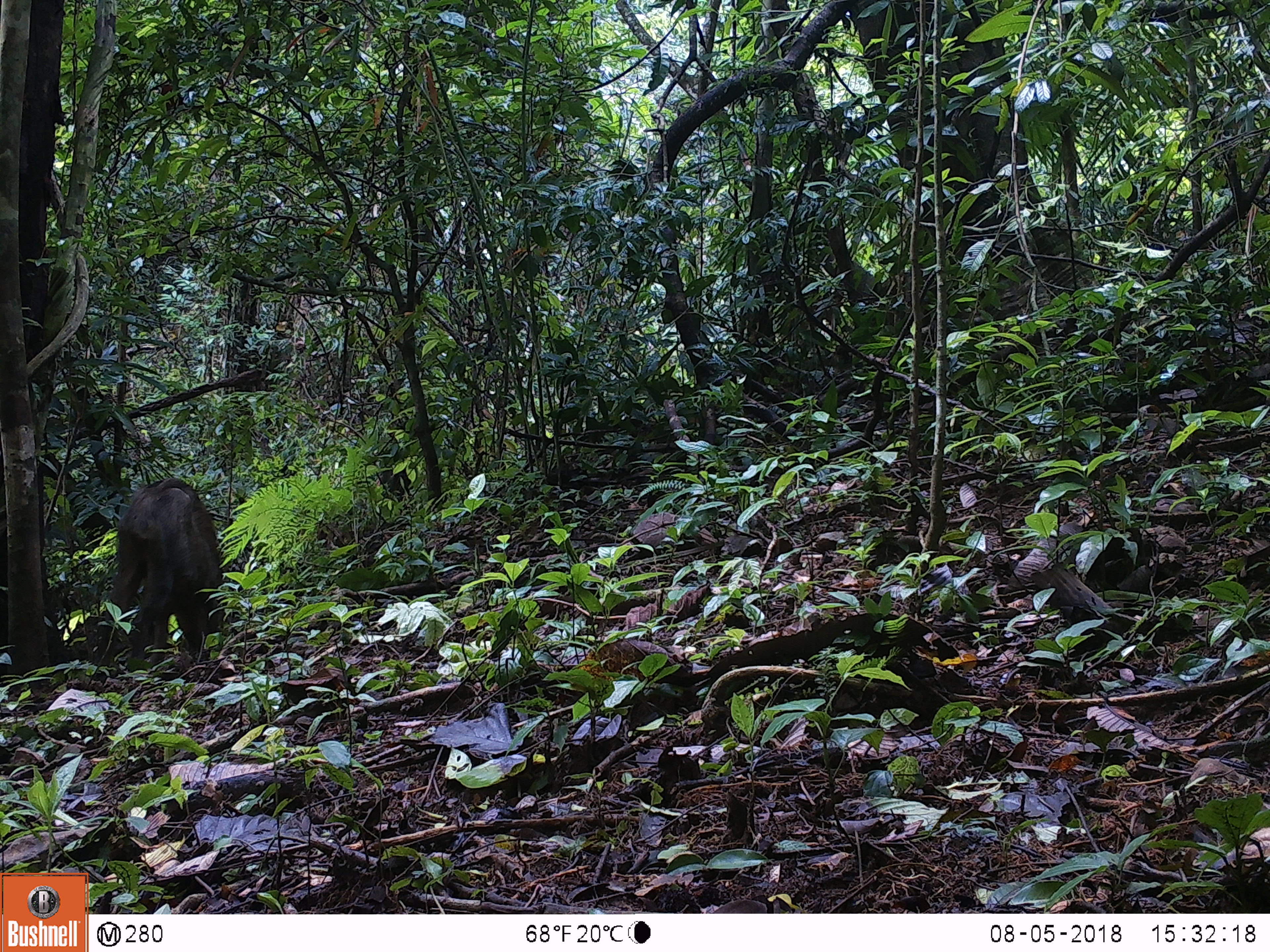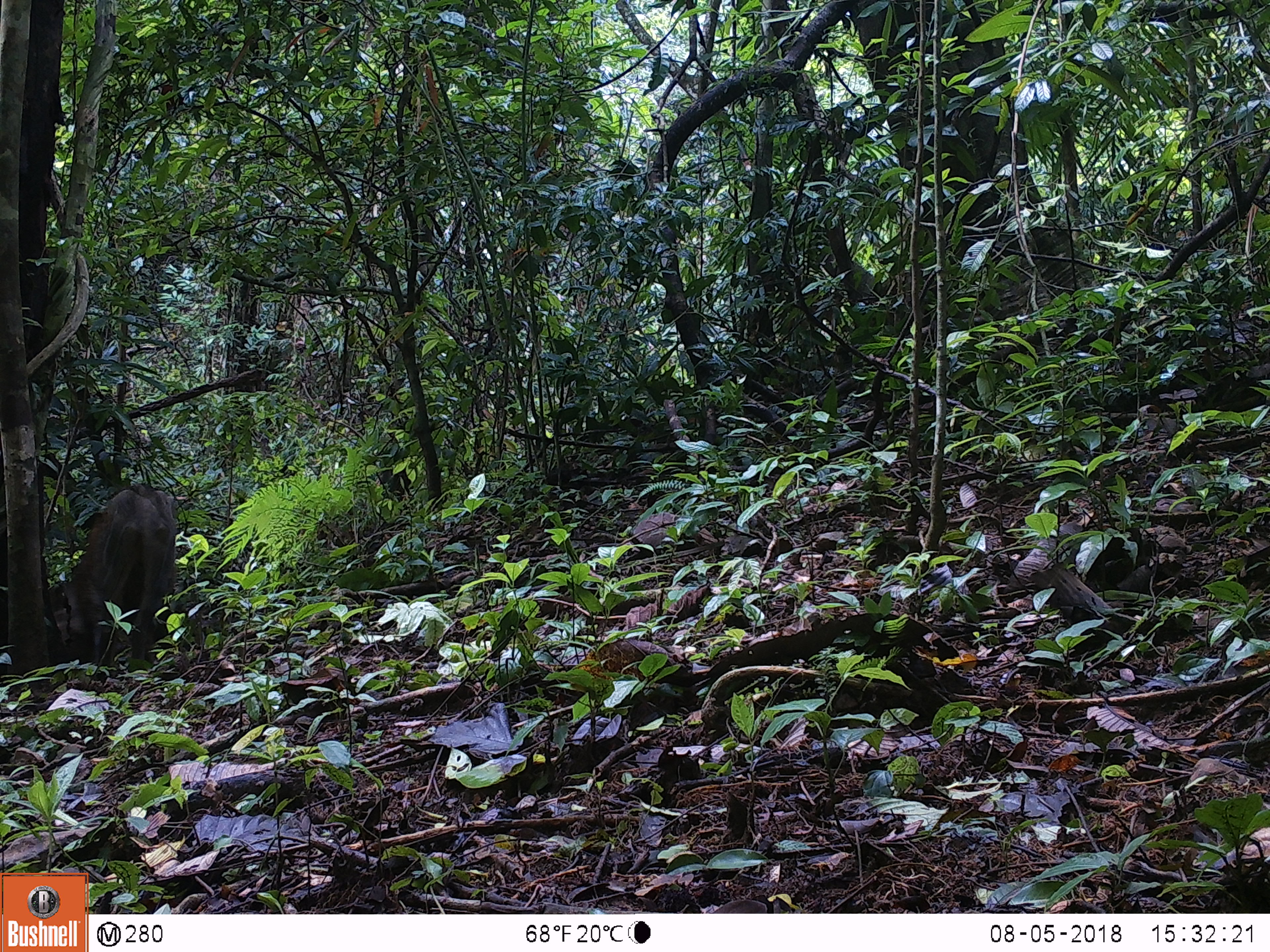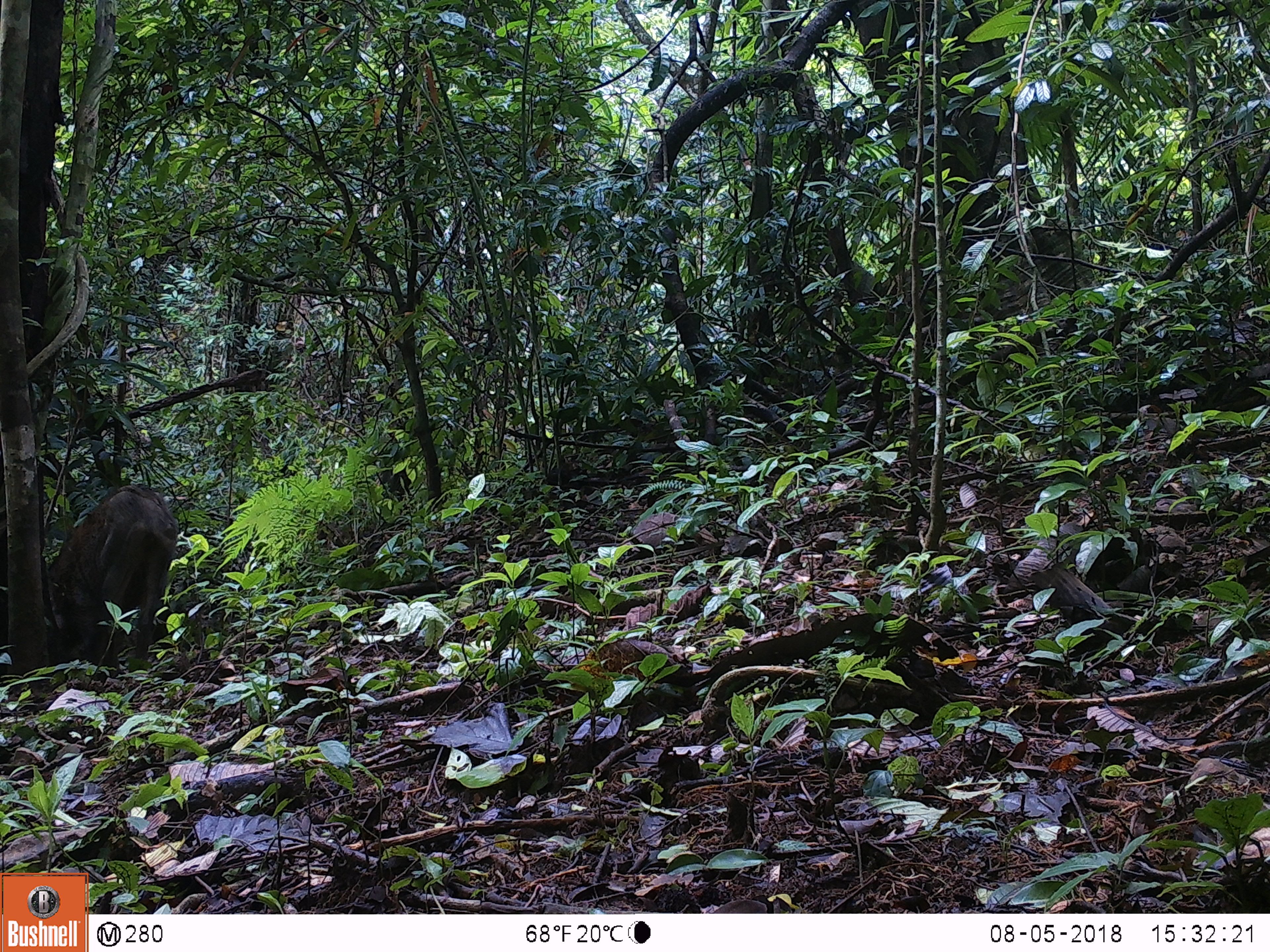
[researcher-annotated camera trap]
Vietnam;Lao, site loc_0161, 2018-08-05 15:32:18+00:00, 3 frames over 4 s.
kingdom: Animalia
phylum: Chordata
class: Mammalia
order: Artiodactyla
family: Suidae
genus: Sus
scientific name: Sus scrofa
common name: eurasian wild pig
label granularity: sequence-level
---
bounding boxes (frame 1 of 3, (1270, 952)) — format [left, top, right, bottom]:
eurasian wild pig: [99, 477, 230, 663]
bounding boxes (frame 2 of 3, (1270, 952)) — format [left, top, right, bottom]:
eurasian wild pig: [46, 481, 177, 672]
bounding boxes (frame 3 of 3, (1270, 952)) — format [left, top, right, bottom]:
eurasian wild pig: [40, 483, 179, 683]